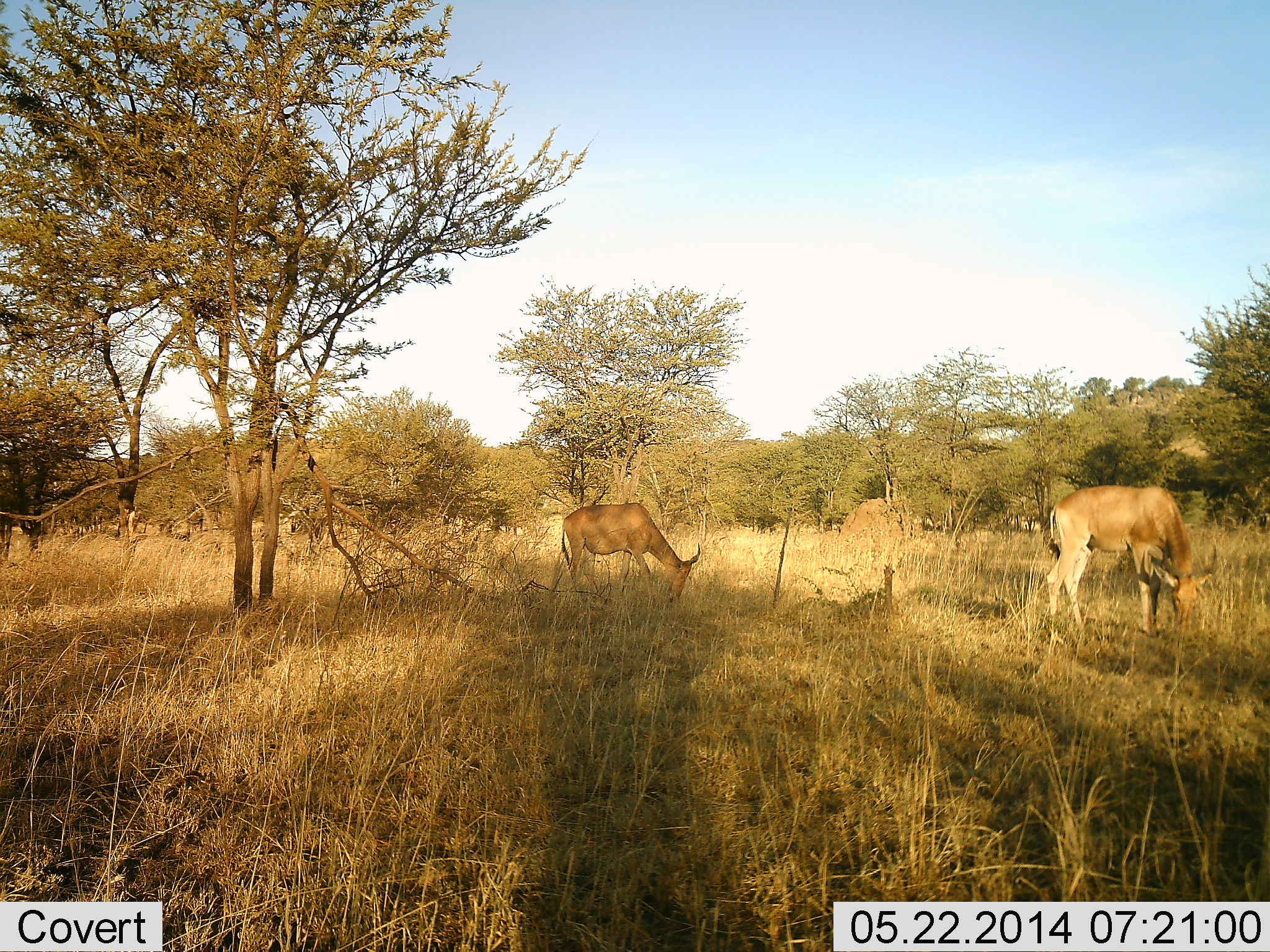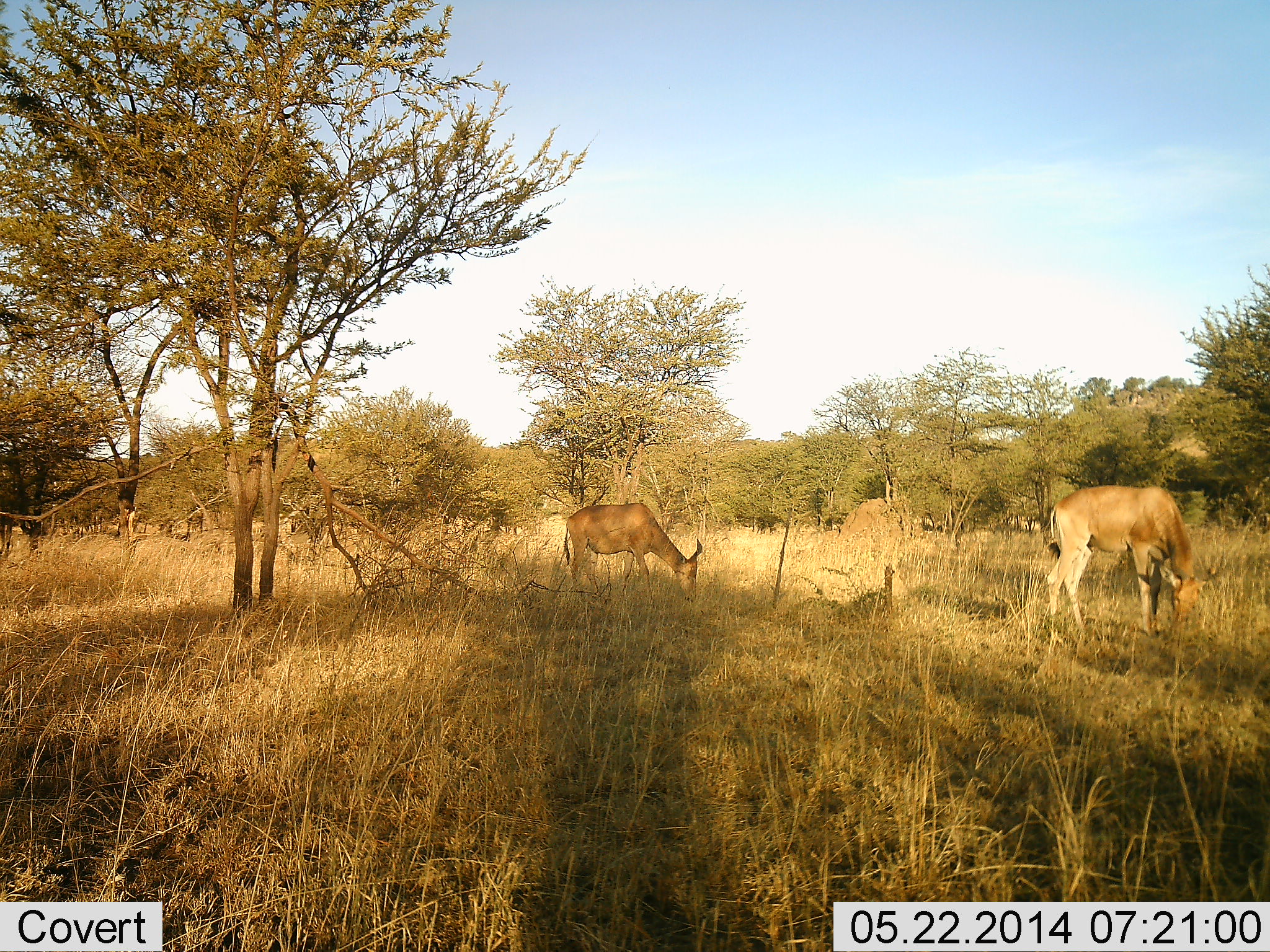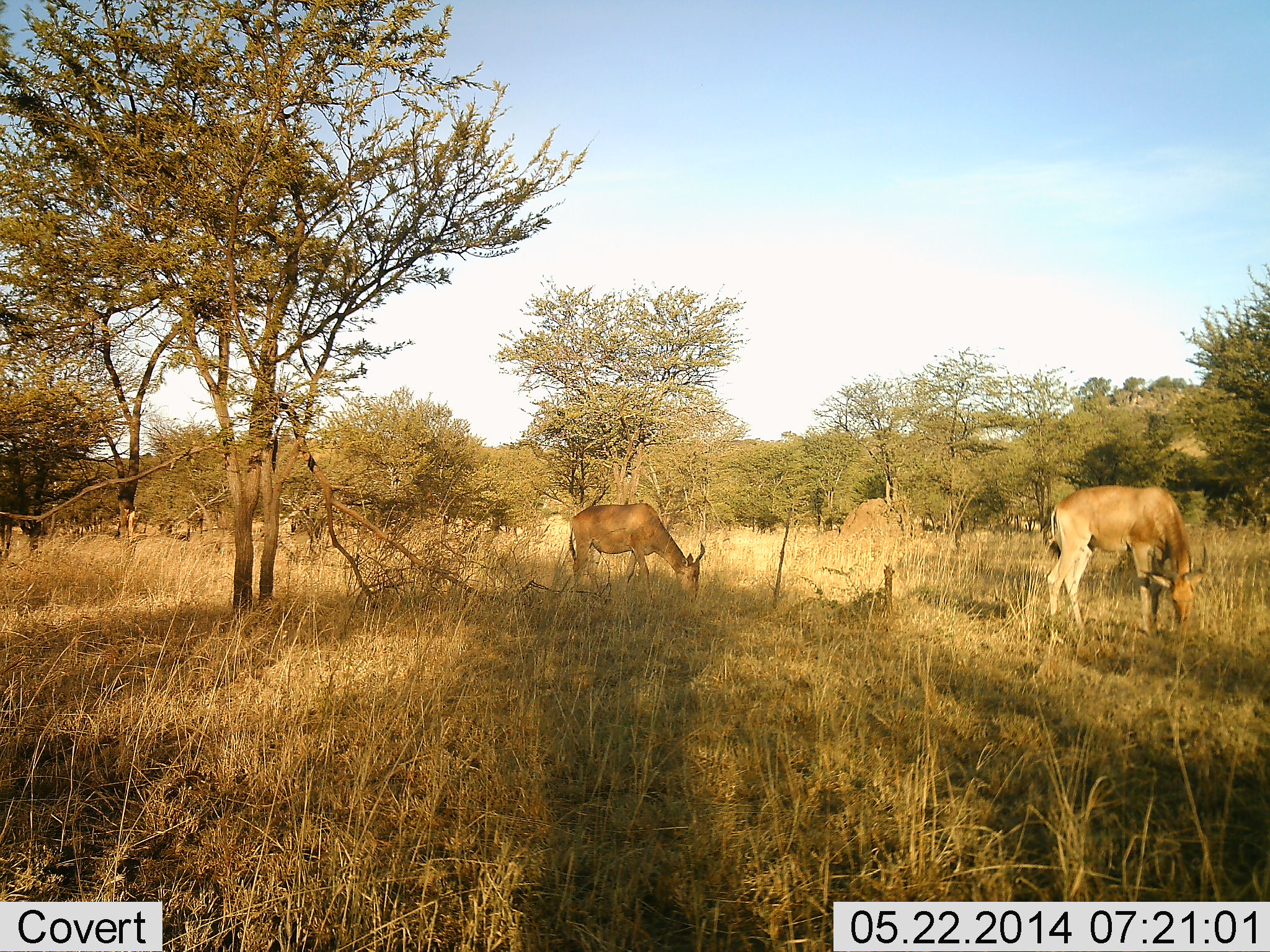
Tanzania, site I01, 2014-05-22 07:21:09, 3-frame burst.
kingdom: Animalia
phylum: Chordata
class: Mammalia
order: Artiodactyla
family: Bovidae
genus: Alcelaphus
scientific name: Alcelaphus buselaphus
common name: hartebeest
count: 2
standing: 9%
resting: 0%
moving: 0%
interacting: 0%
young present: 0%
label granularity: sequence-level